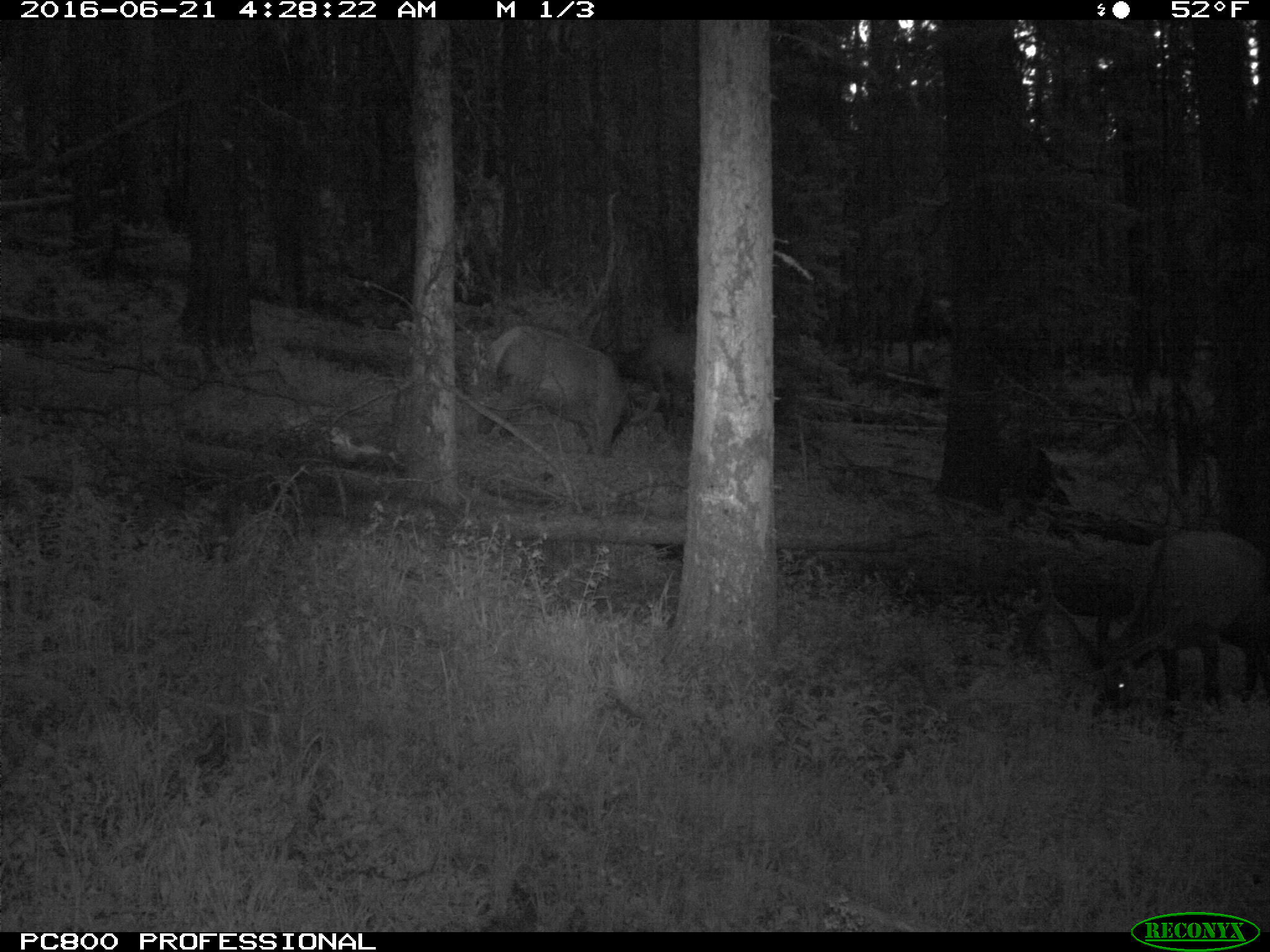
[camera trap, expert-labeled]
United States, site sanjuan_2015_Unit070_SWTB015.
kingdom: Animalia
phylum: Chordata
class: Mammalia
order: Artiodactyla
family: Cervidae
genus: Cervus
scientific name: Cervus elaphus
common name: red deer